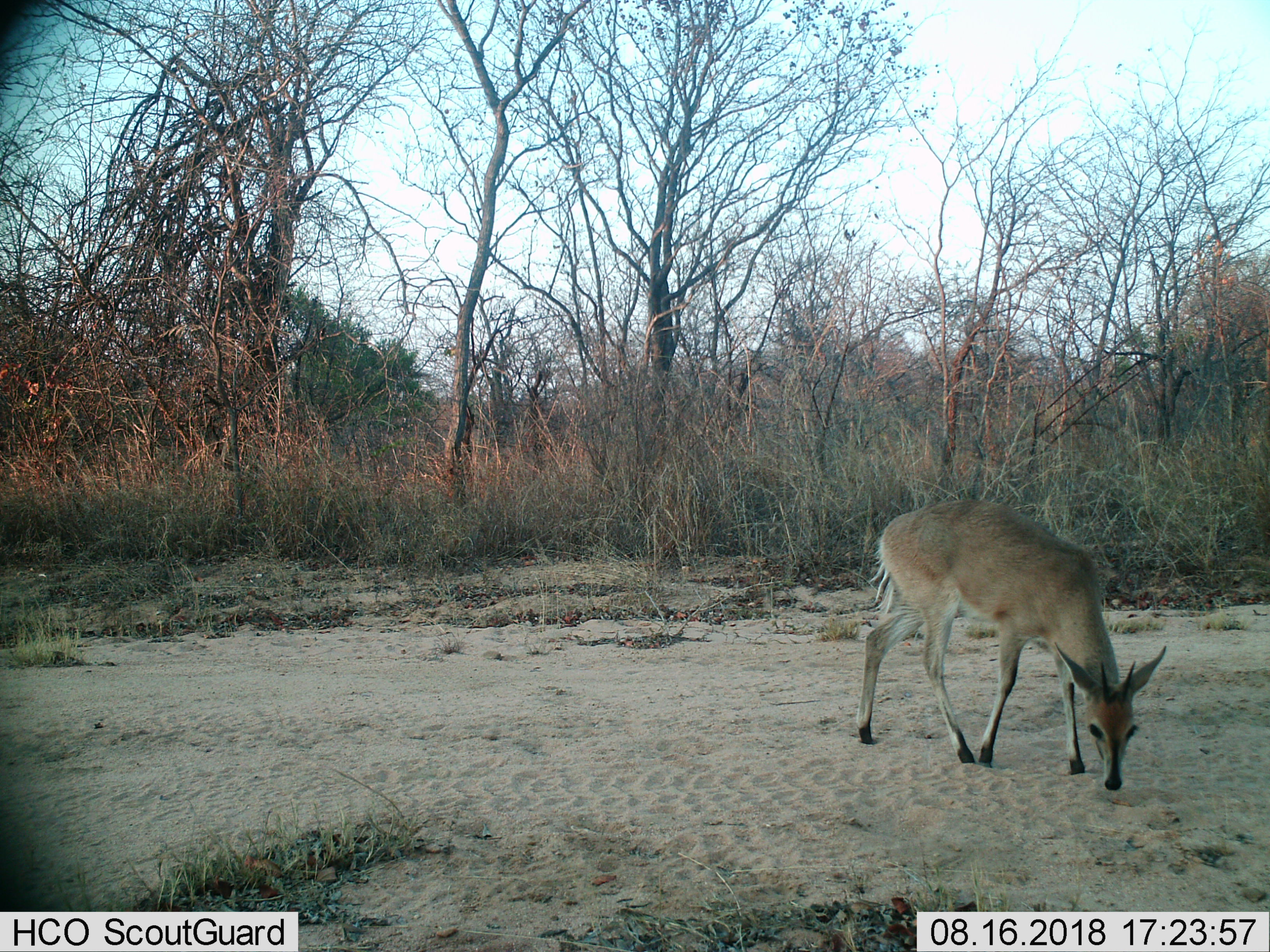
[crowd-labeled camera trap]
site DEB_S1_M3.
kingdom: Animalia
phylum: Chordata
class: Mammalia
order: Artiodactyla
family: Bovidae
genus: Sylvicapra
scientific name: Sylvicapra grimmia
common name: common duiker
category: duikercommongrey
Duikercommongrey (common duiker) (Sylvicapra grimmia), count 1. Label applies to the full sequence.